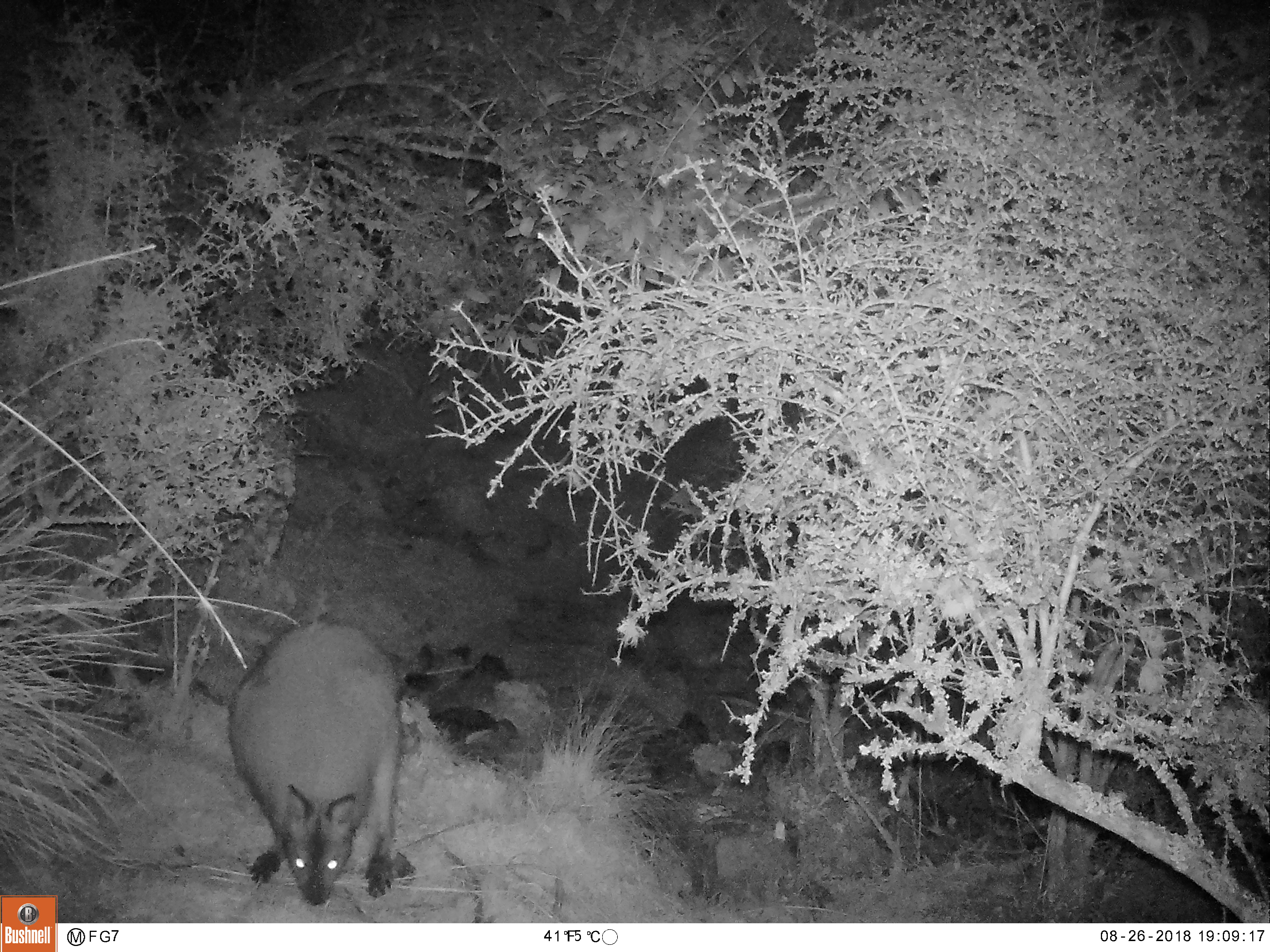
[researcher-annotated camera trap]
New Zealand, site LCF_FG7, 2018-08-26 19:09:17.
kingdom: Animalia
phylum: Chordata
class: Mammalia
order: Diprotodontia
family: Macropodidae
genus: Notamacropus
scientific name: Notamacropus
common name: wallaby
Wallaby (Notamacropus).